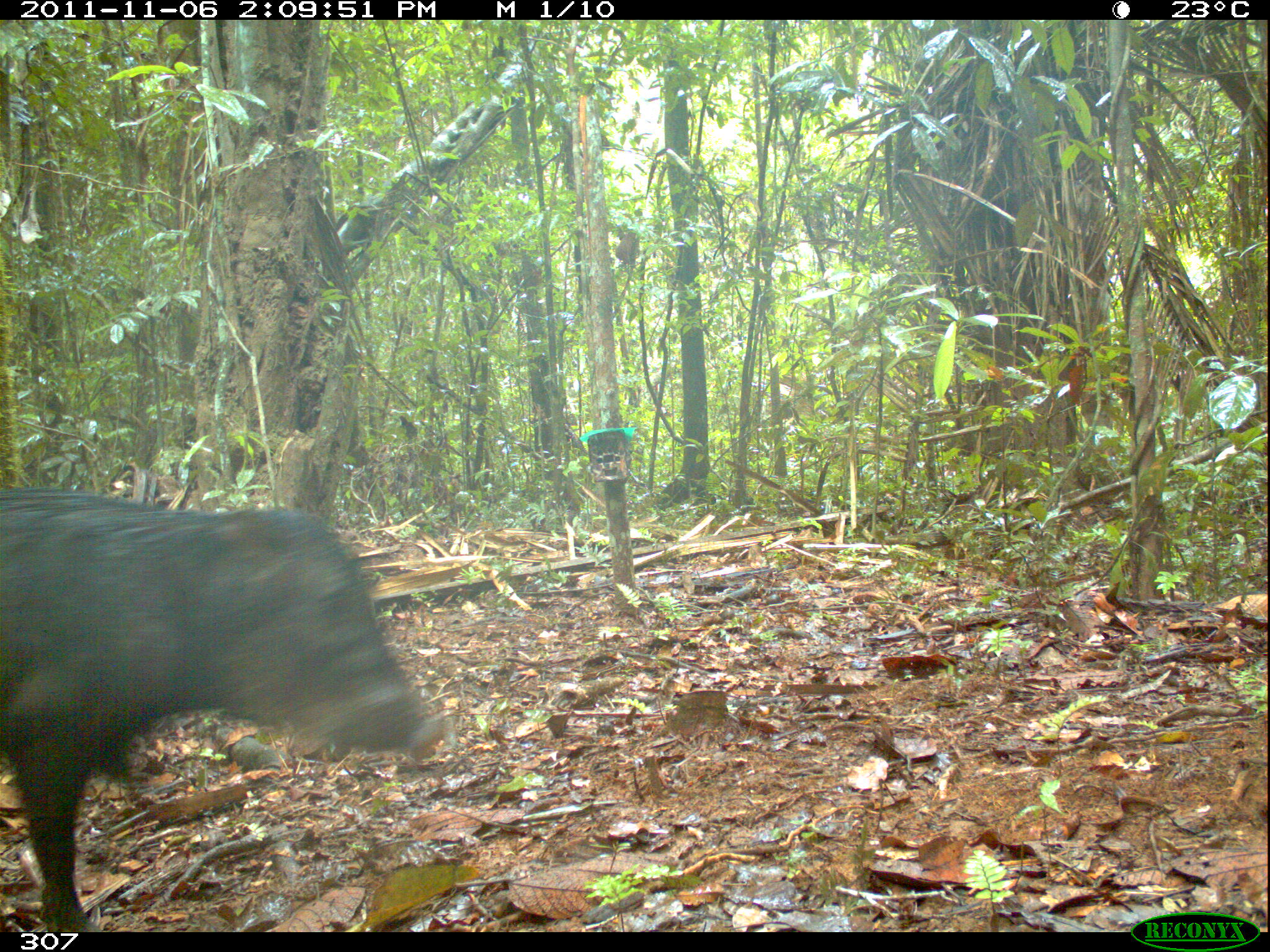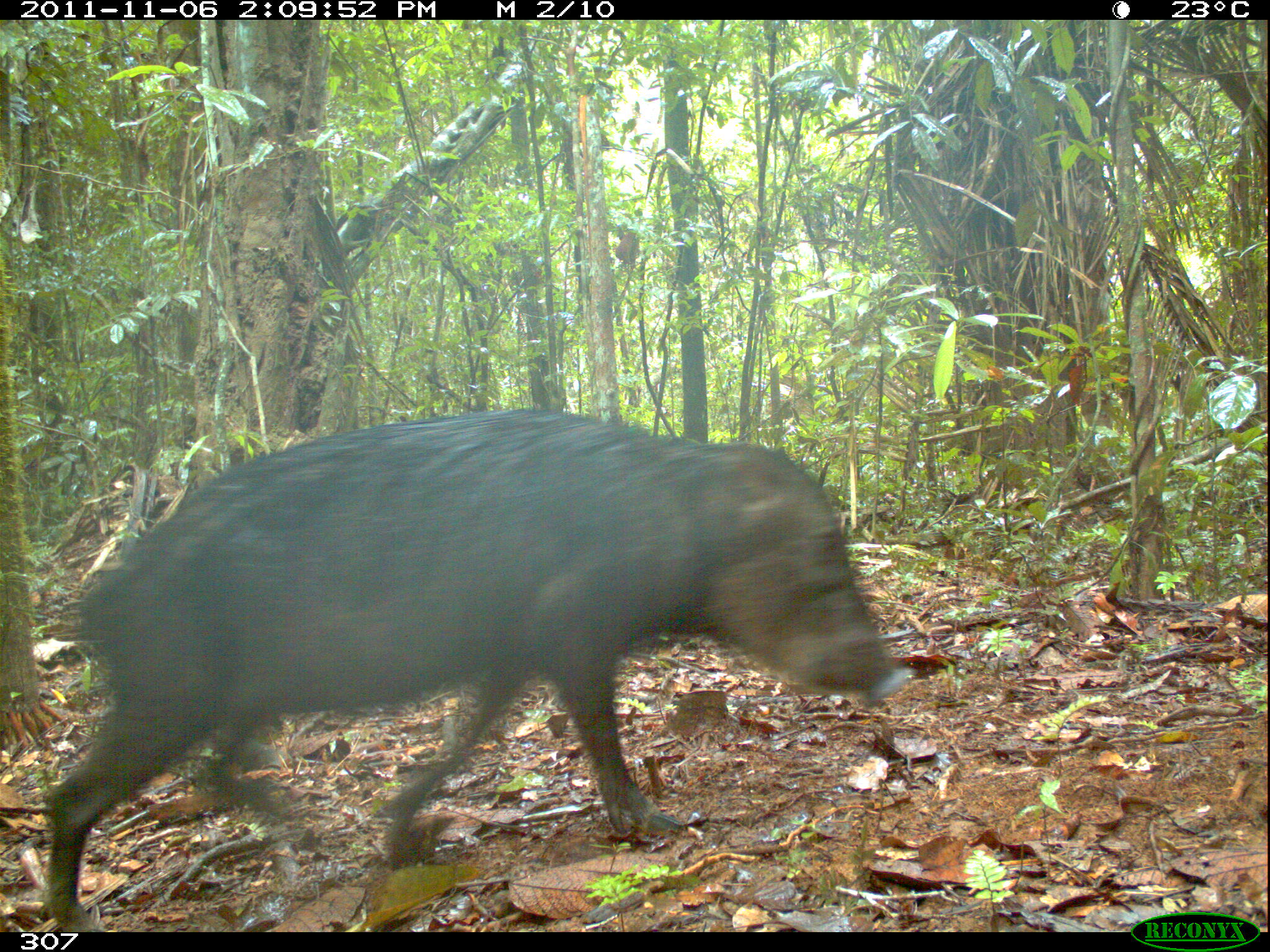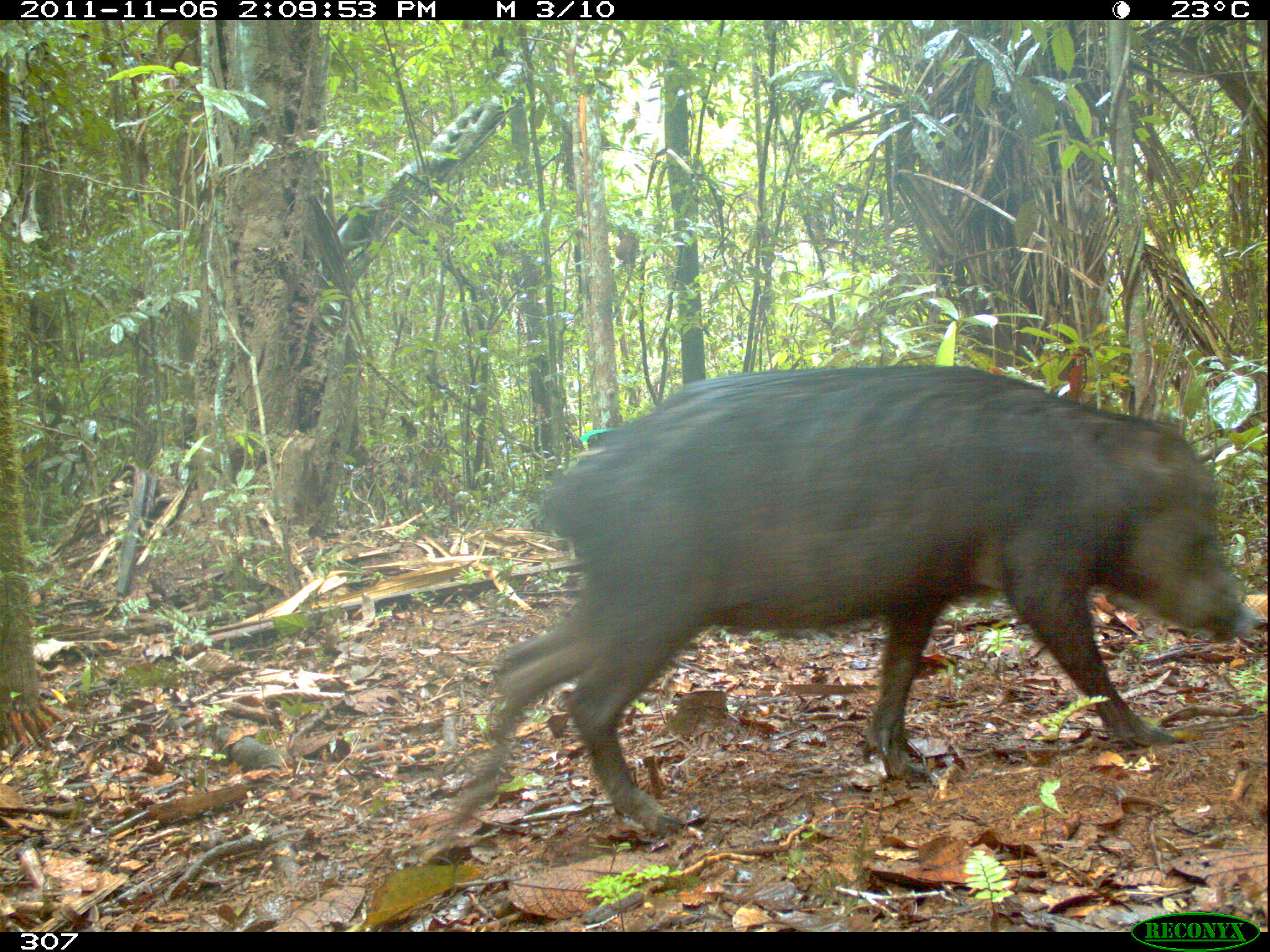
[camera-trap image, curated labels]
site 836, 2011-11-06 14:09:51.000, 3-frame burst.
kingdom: Animalia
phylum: Chordata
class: Mammalia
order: Artiodactyla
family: Tayassuidae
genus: Tayassu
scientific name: Tayassu pecari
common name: white-lipped peccary